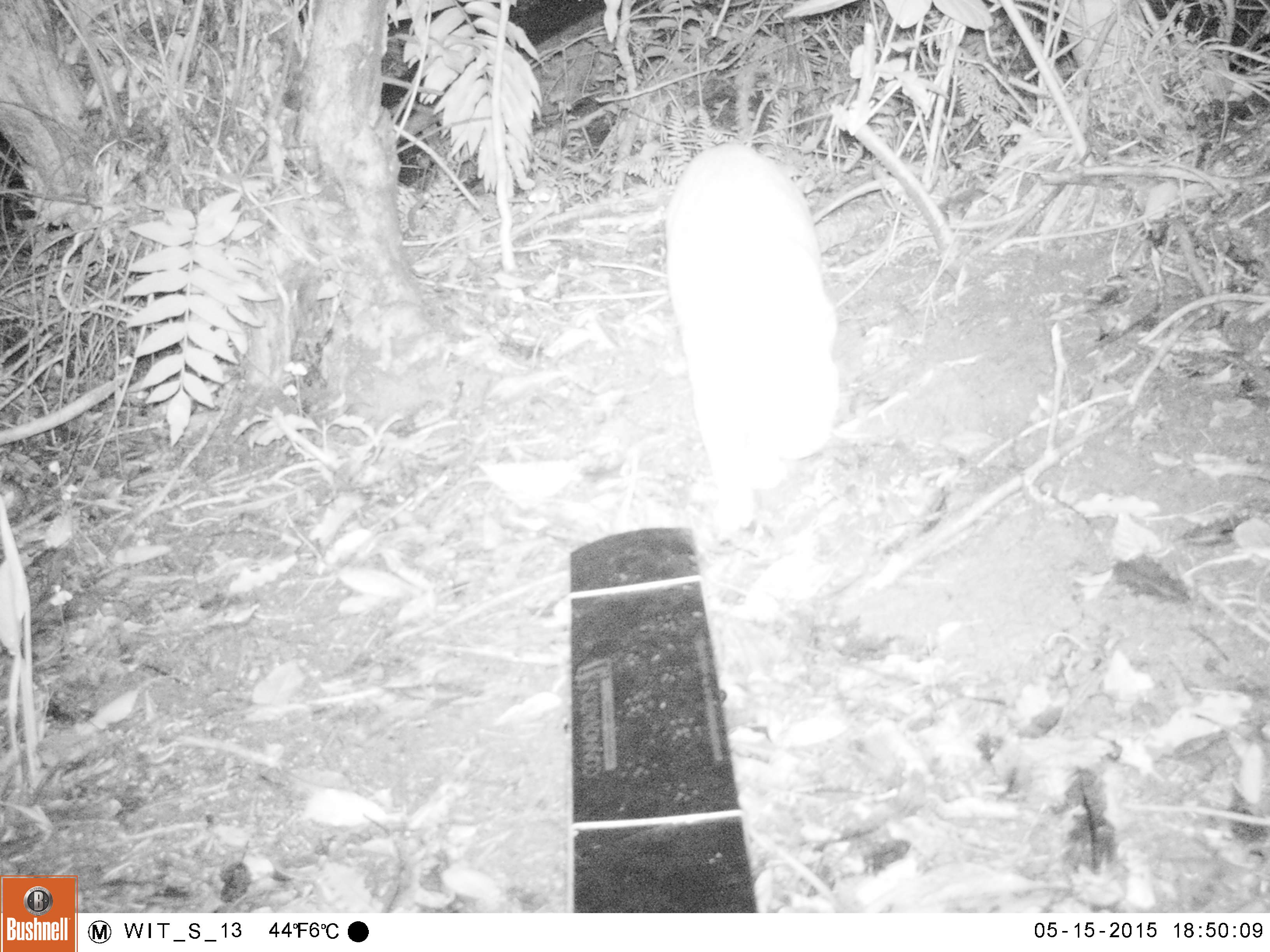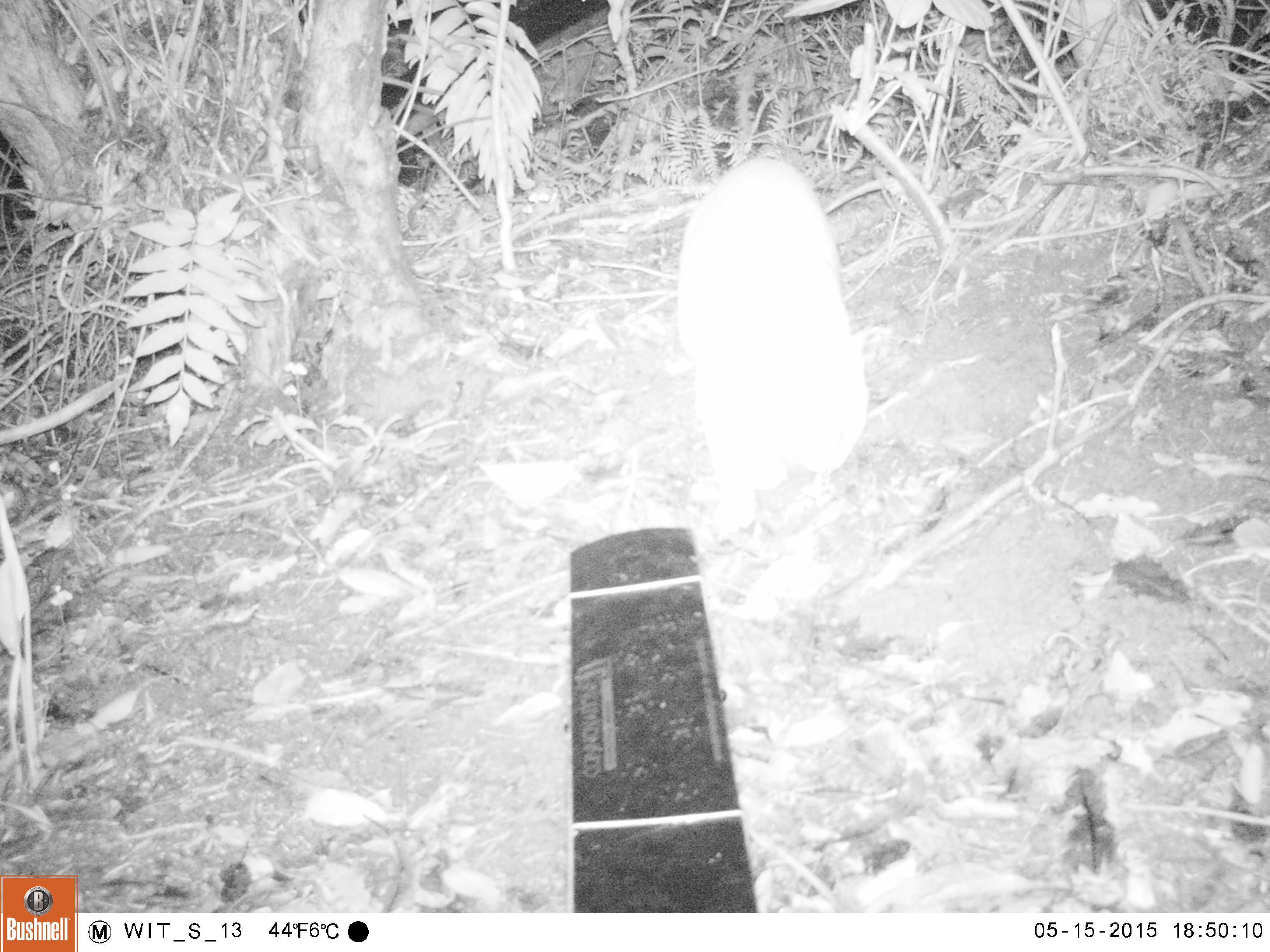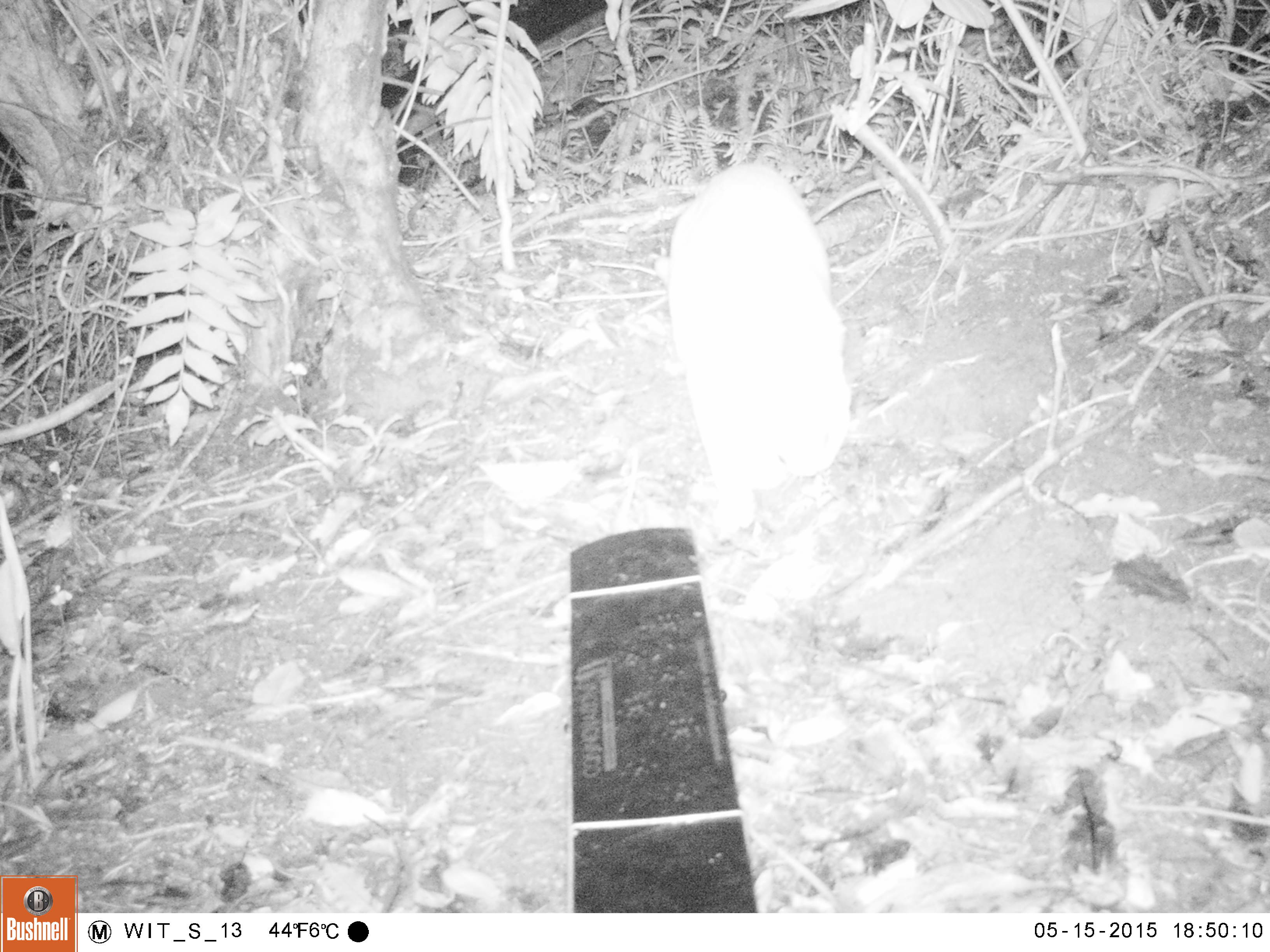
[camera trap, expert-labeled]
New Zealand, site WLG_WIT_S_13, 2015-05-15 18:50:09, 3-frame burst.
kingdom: Animalia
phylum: Chordata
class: Mammalia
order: Carnivora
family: Felidae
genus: Felis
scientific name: Felis catus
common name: domestic cat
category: cat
Cat (domestic cat) (Felis catus).